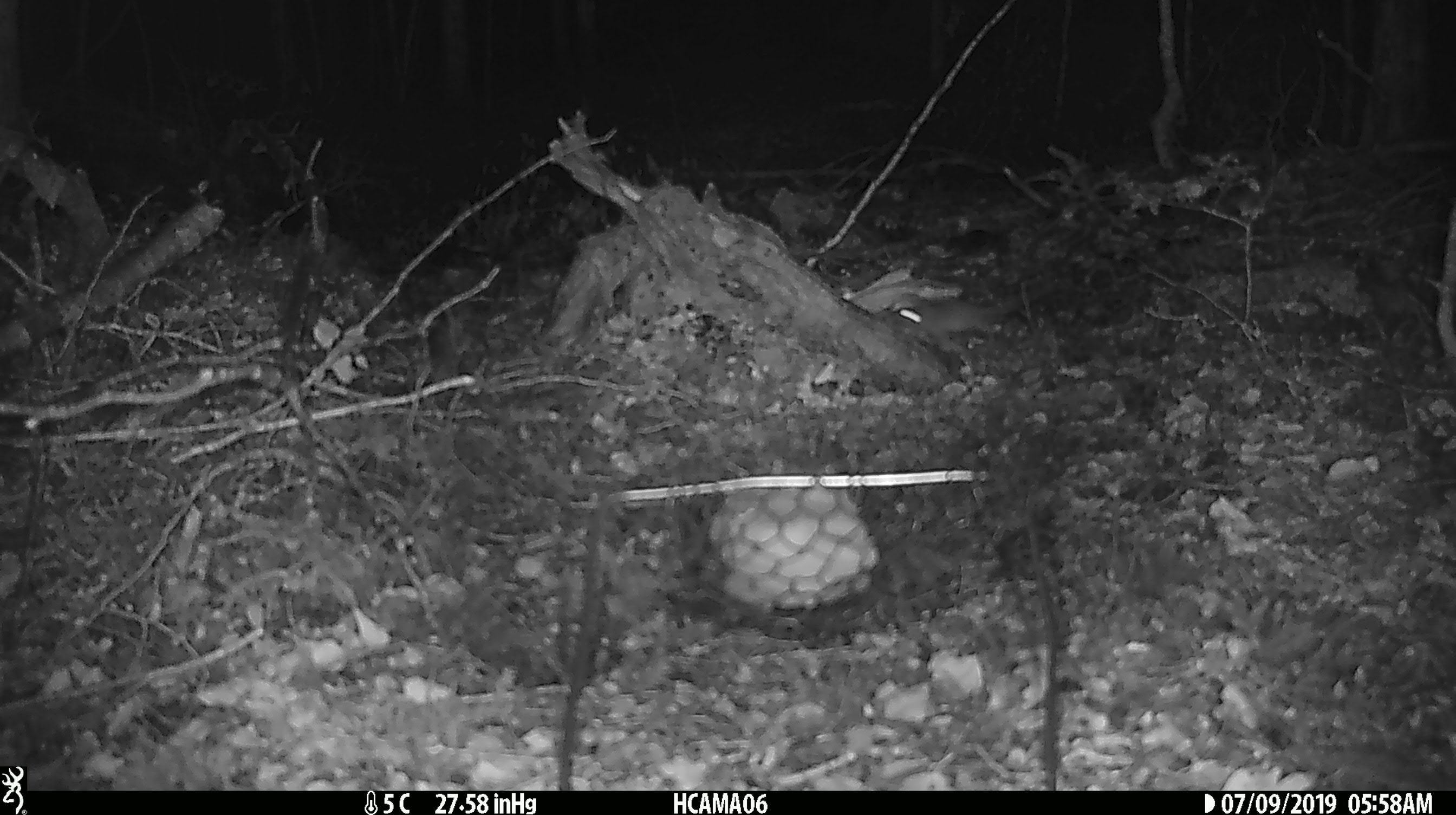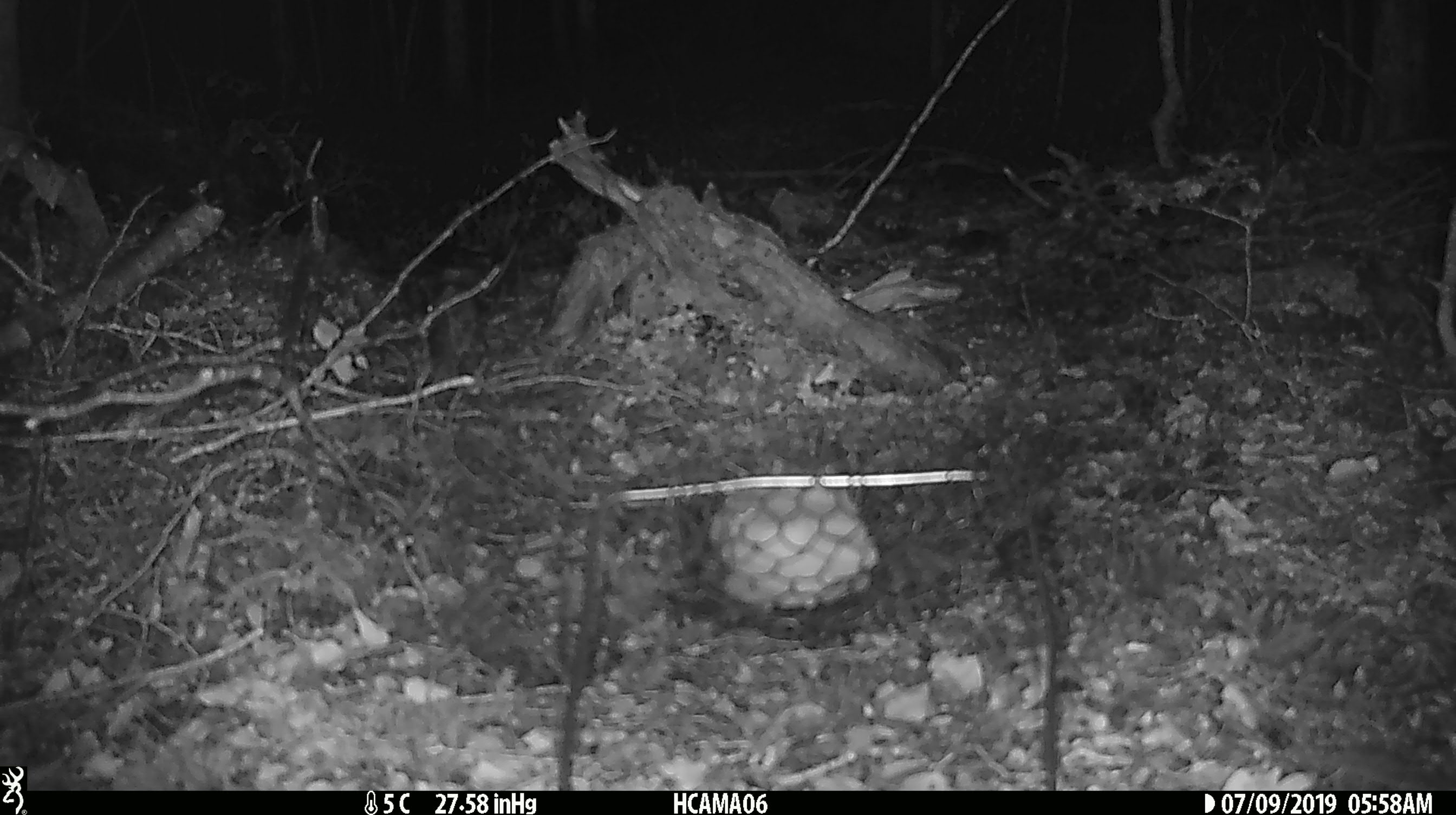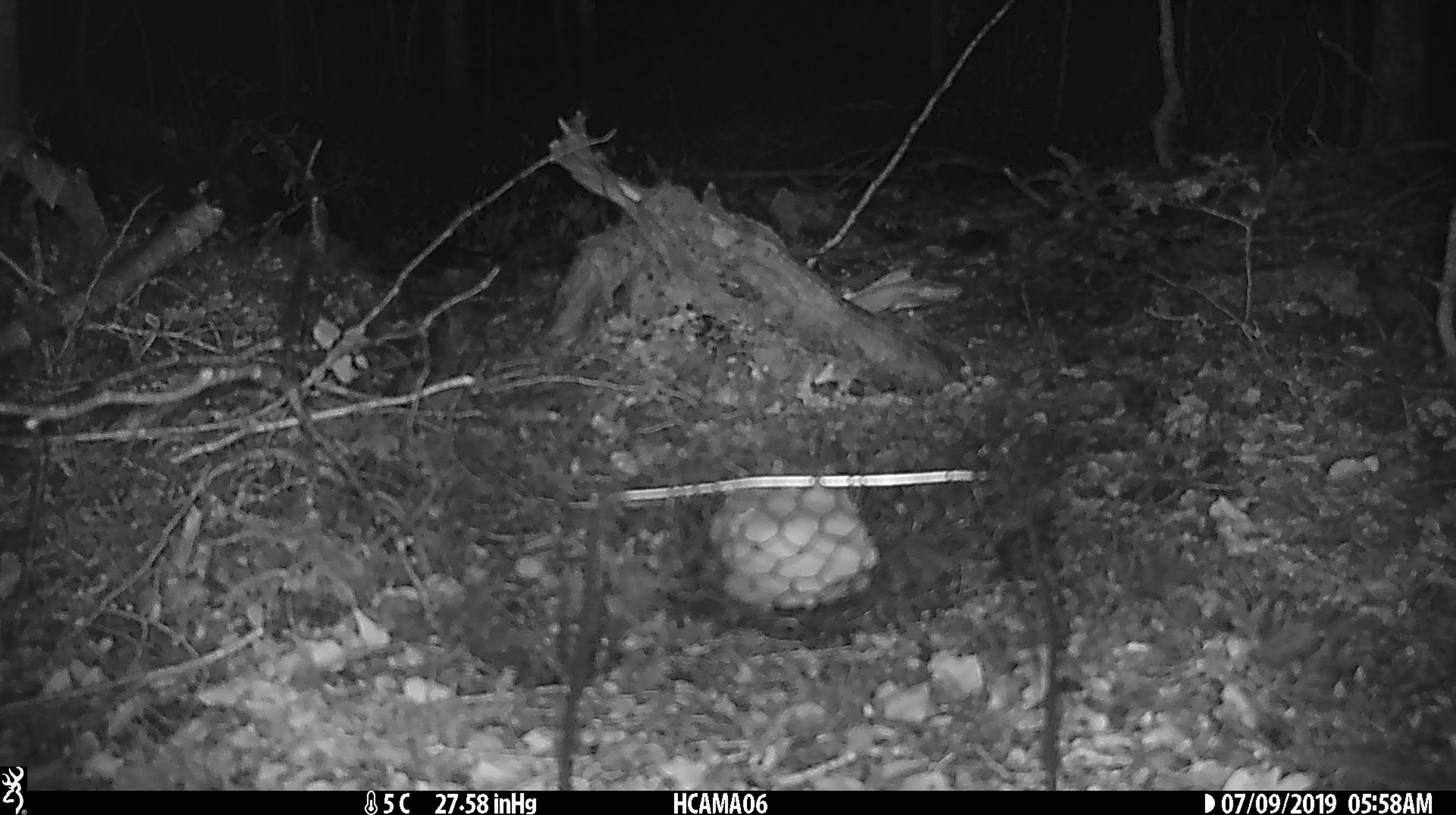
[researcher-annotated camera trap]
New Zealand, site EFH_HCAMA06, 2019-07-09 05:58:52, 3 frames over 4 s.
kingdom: Animalia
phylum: Chordata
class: Mammalia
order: Rodentia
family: Muridae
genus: Mus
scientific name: Mus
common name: mouse